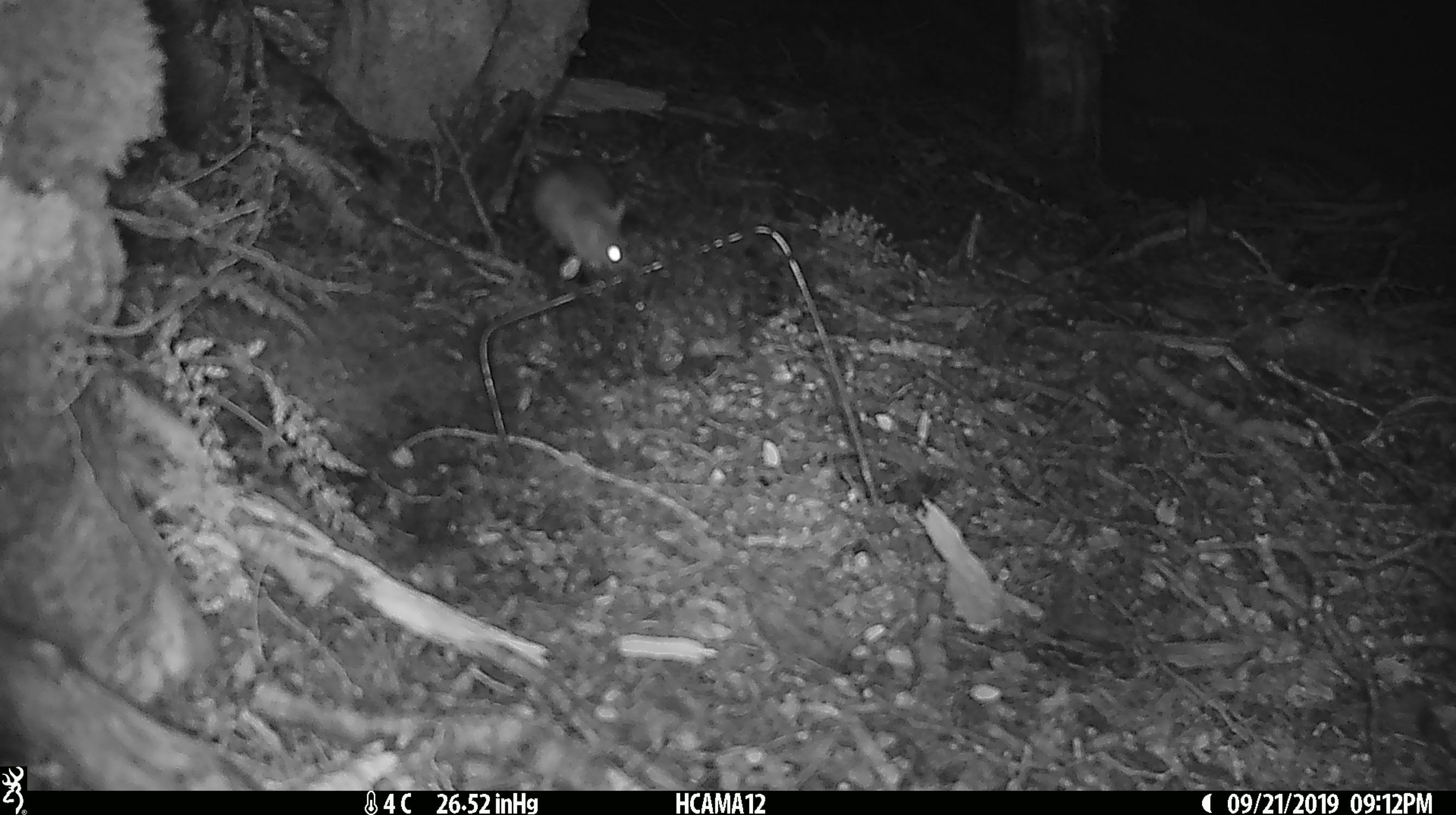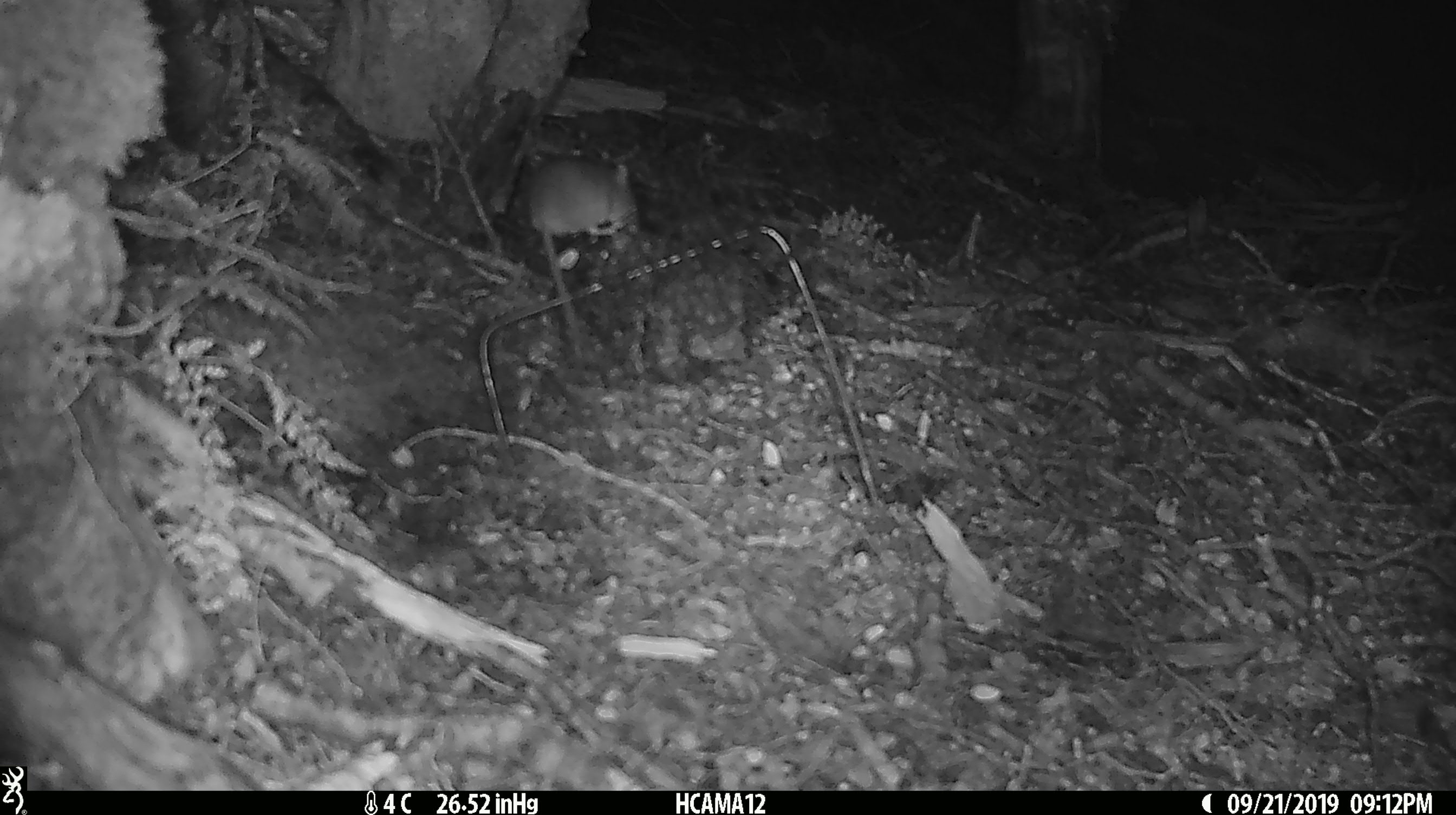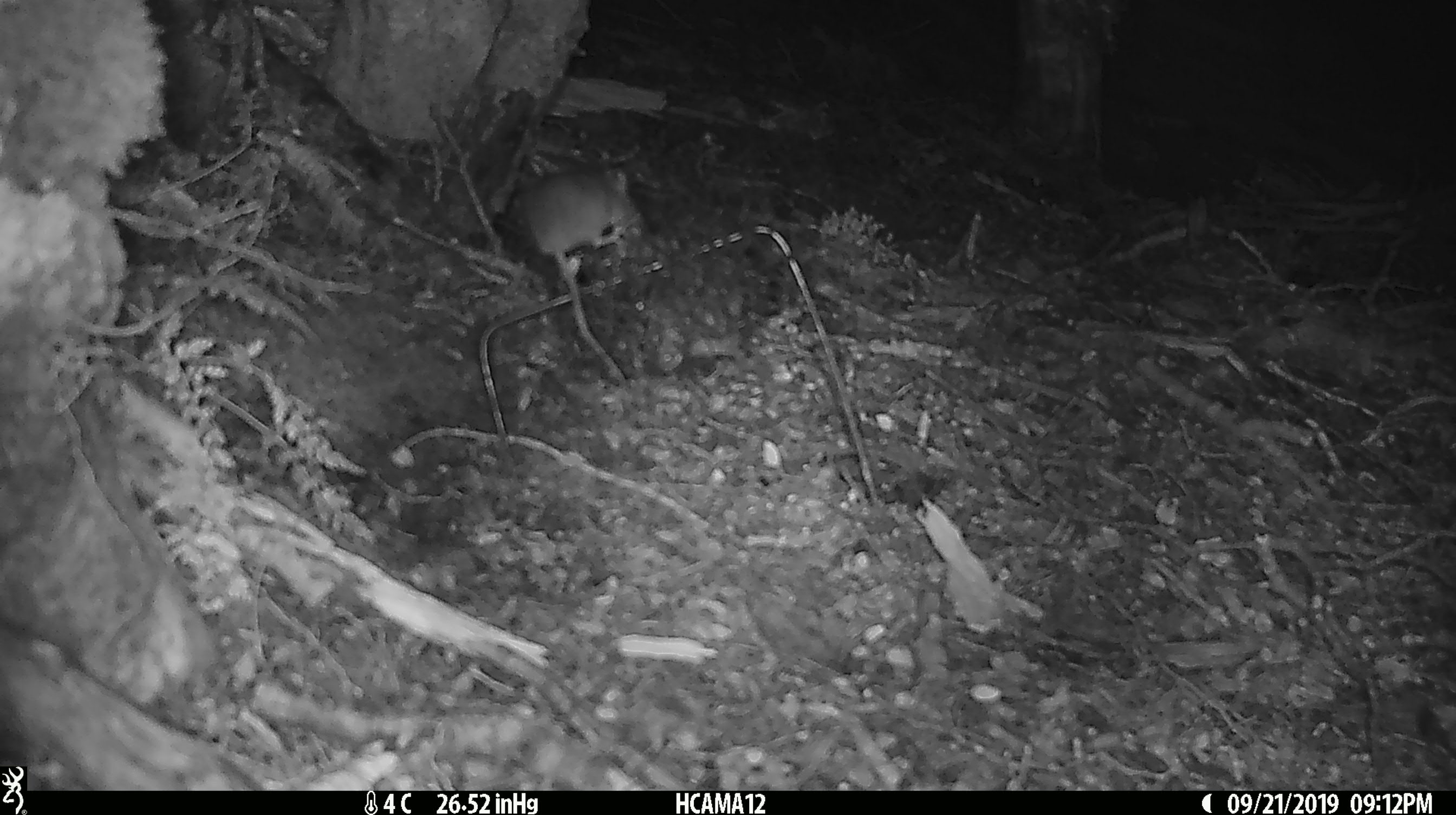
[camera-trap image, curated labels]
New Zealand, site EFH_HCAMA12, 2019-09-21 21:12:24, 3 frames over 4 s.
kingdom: Animalia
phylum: Chordata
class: Mammalia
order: Rodentia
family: Muridae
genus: Mus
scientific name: Mus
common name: mouse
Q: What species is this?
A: Mouse (Mus).